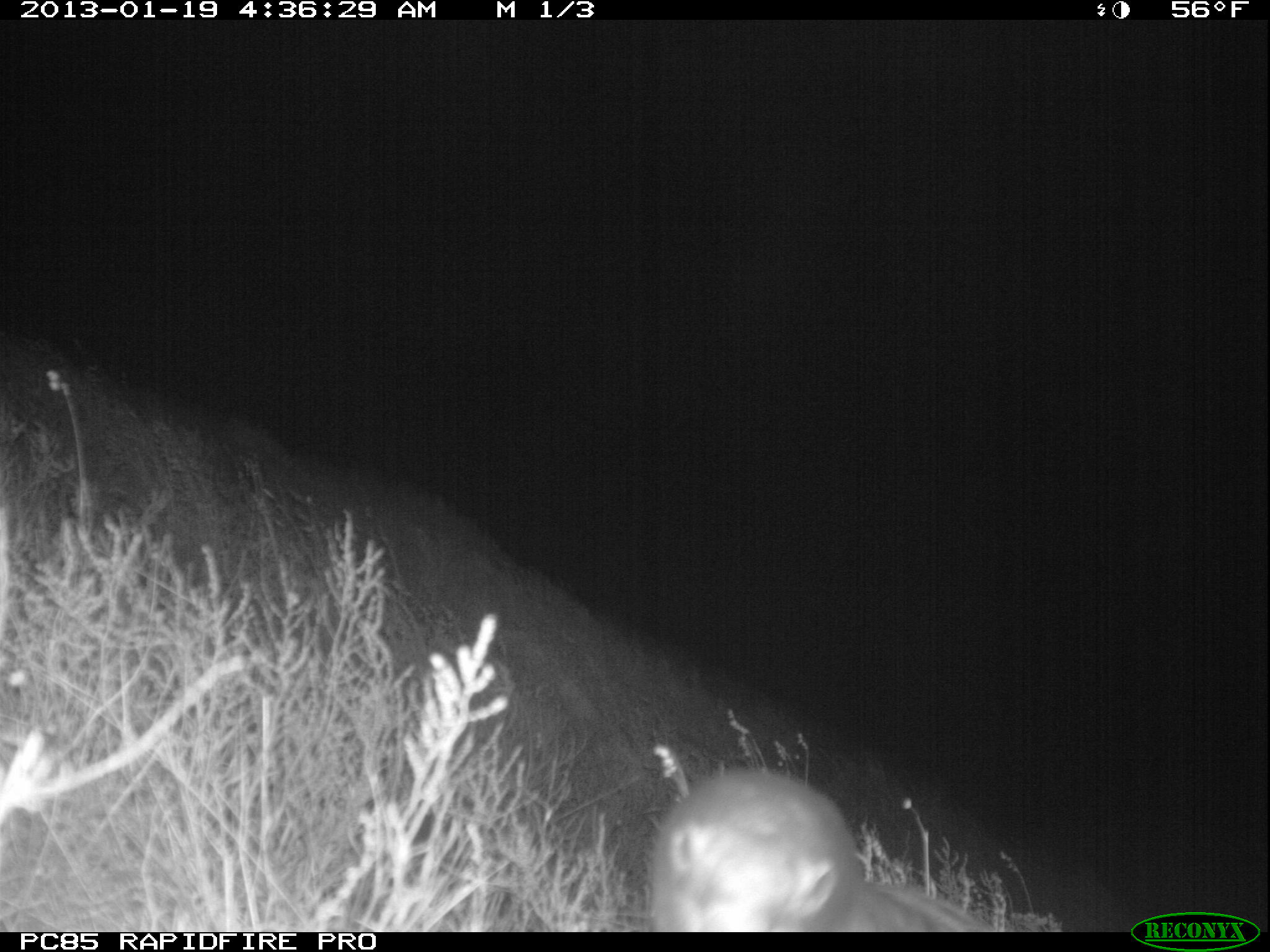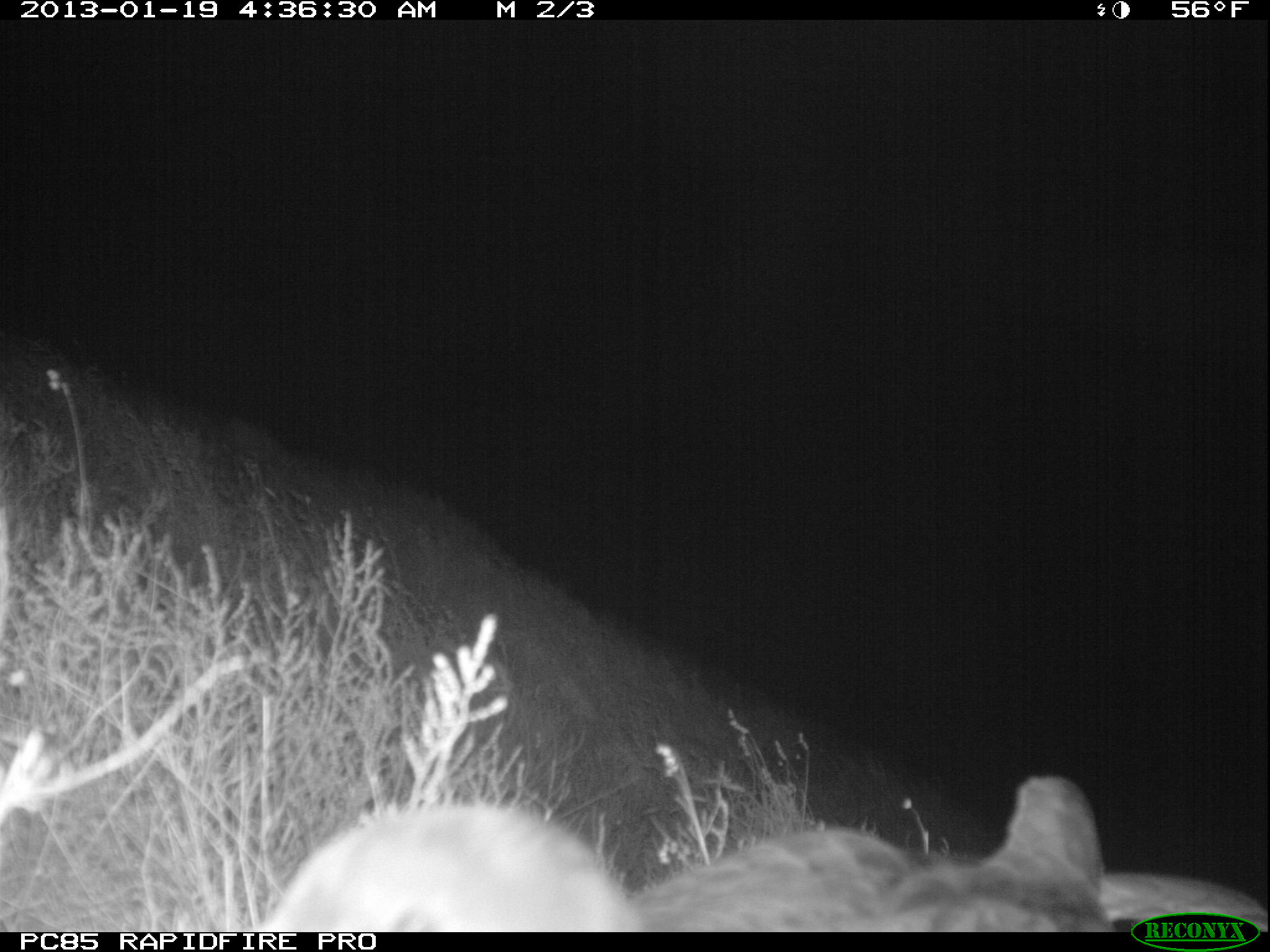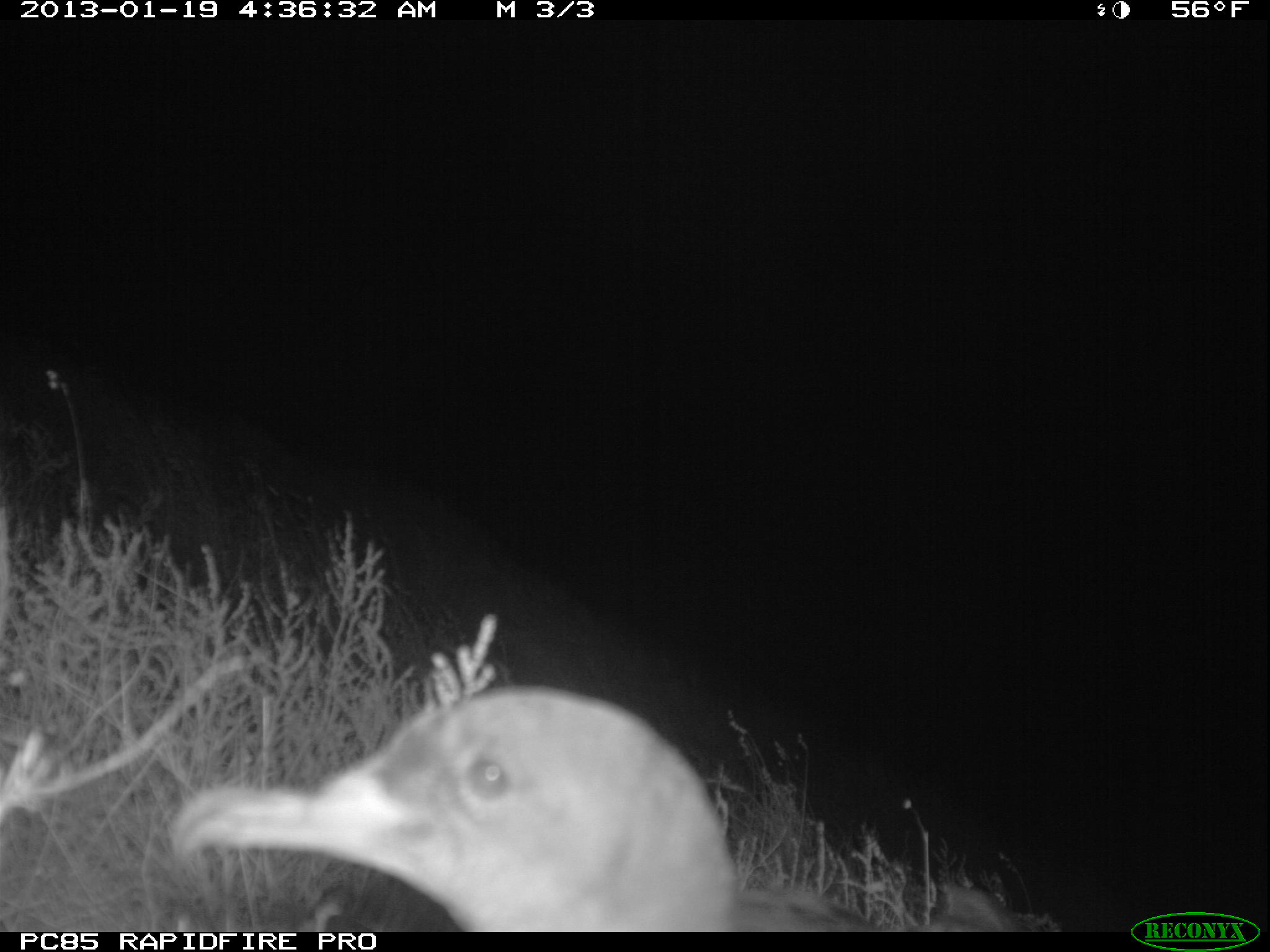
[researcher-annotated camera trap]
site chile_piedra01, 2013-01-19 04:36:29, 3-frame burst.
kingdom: Animalia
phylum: Chordata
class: Aves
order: Procellariiformes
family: Procellariidae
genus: Calonectris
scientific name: Calonectris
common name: shearwater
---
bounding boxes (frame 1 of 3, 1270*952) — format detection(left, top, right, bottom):
shearwater: detection(639, 769, 998, 934)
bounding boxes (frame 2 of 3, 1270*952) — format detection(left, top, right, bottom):
shearwater: detection(270, 770, 1262, 932)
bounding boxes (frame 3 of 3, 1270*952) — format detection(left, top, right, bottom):
shearwater: detection(153, 684, 1040, 932)